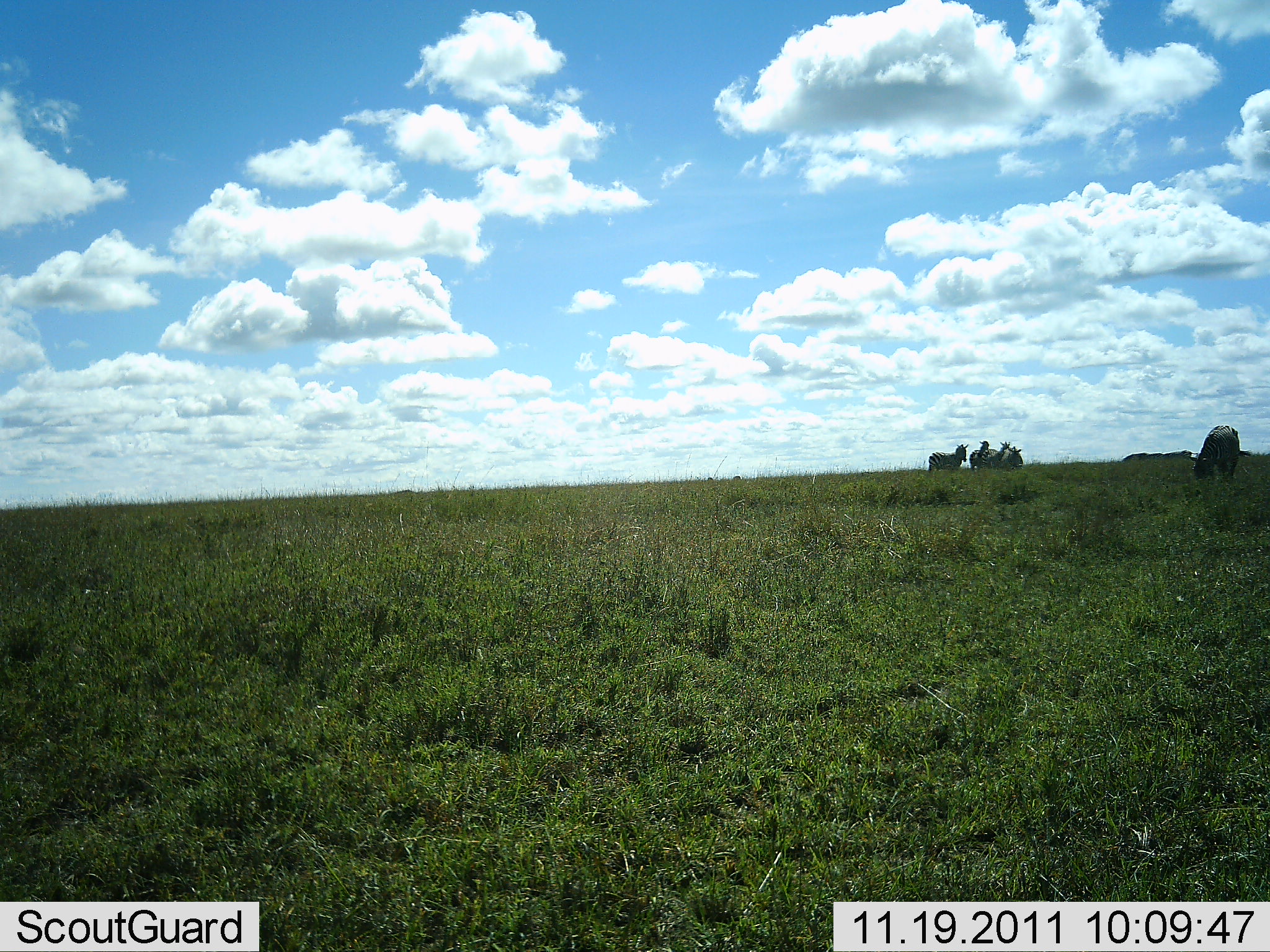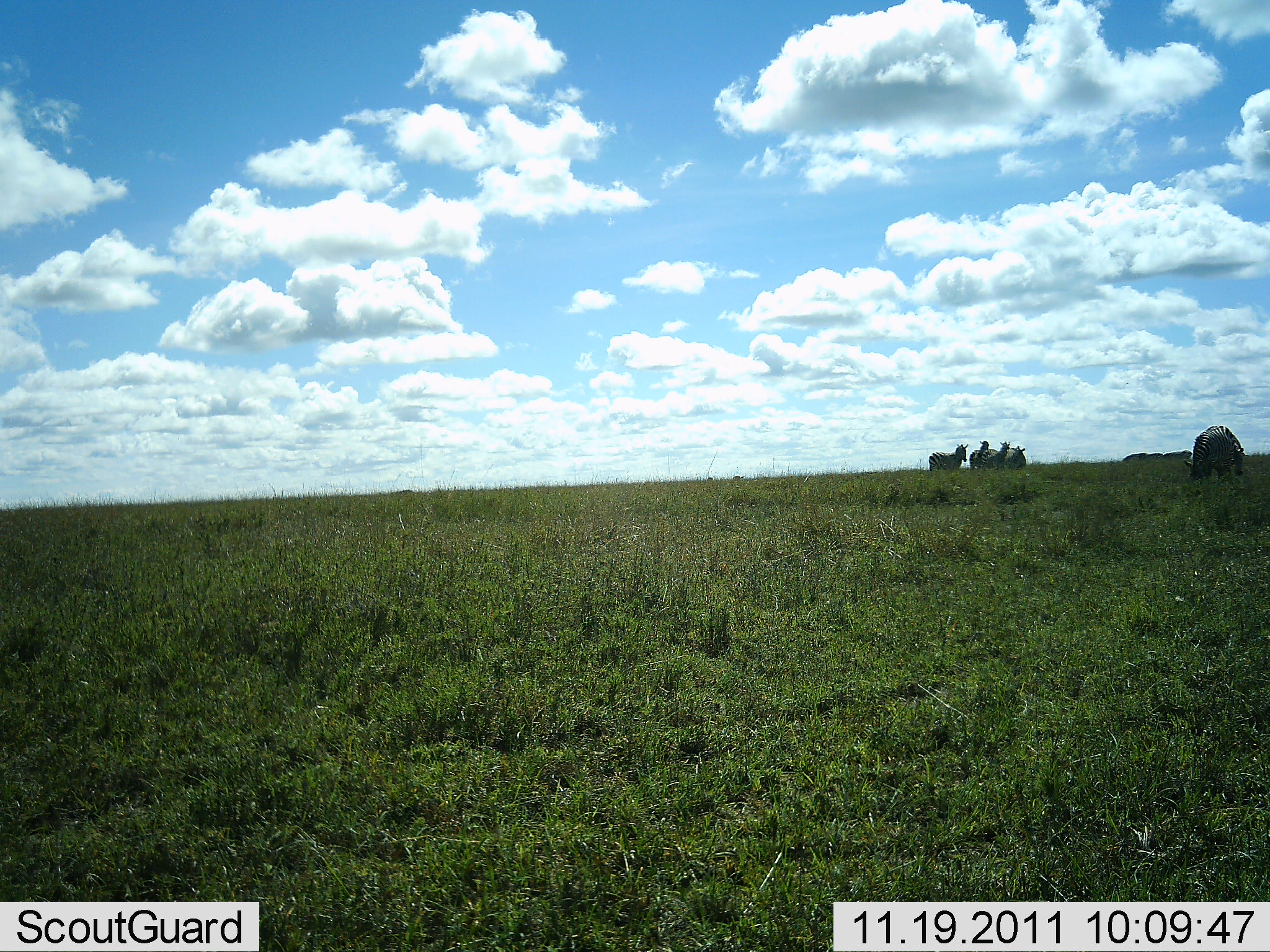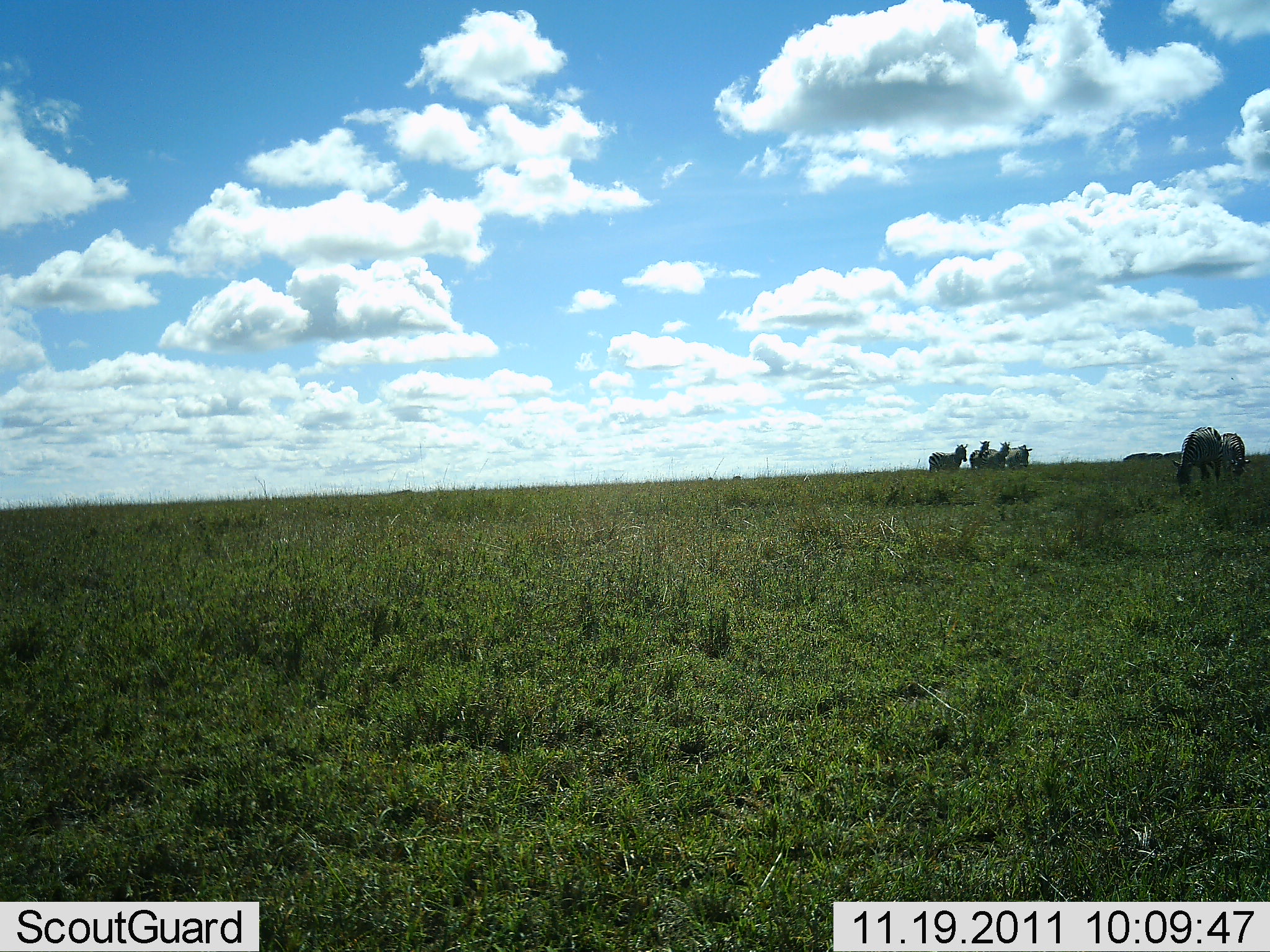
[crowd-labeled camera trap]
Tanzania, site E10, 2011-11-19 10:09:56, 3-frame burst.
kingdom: Animalia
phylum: Chordata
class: Mammalia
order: Perissodactyla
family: Equidae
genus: Equus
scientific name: Equus quagga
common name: plains zebra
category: zebra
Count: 5.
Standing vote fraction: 77%.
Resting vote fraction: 0%.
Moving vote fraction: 8%.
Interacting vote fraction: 0%.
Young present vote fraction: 0%.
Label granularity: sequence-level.